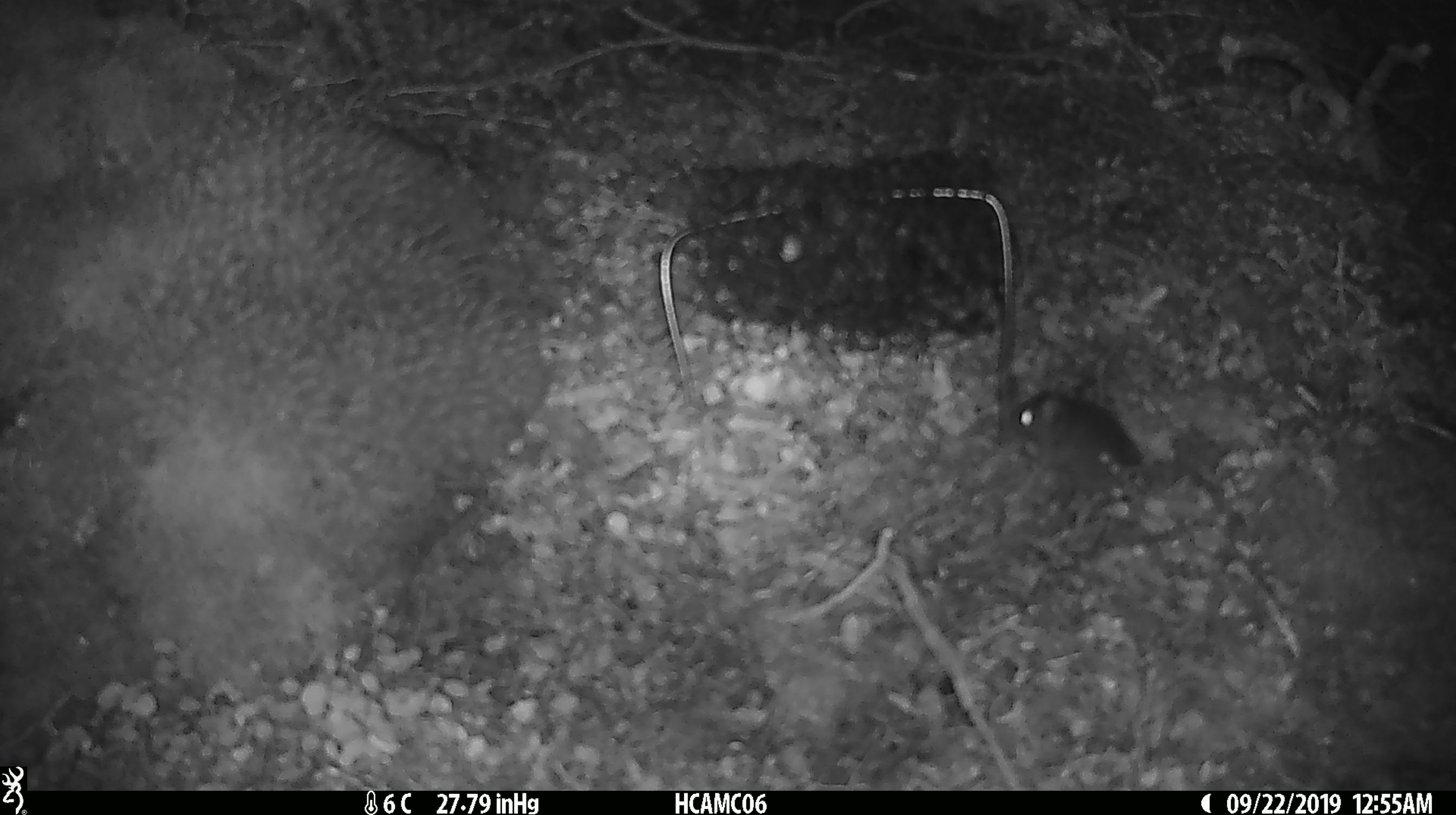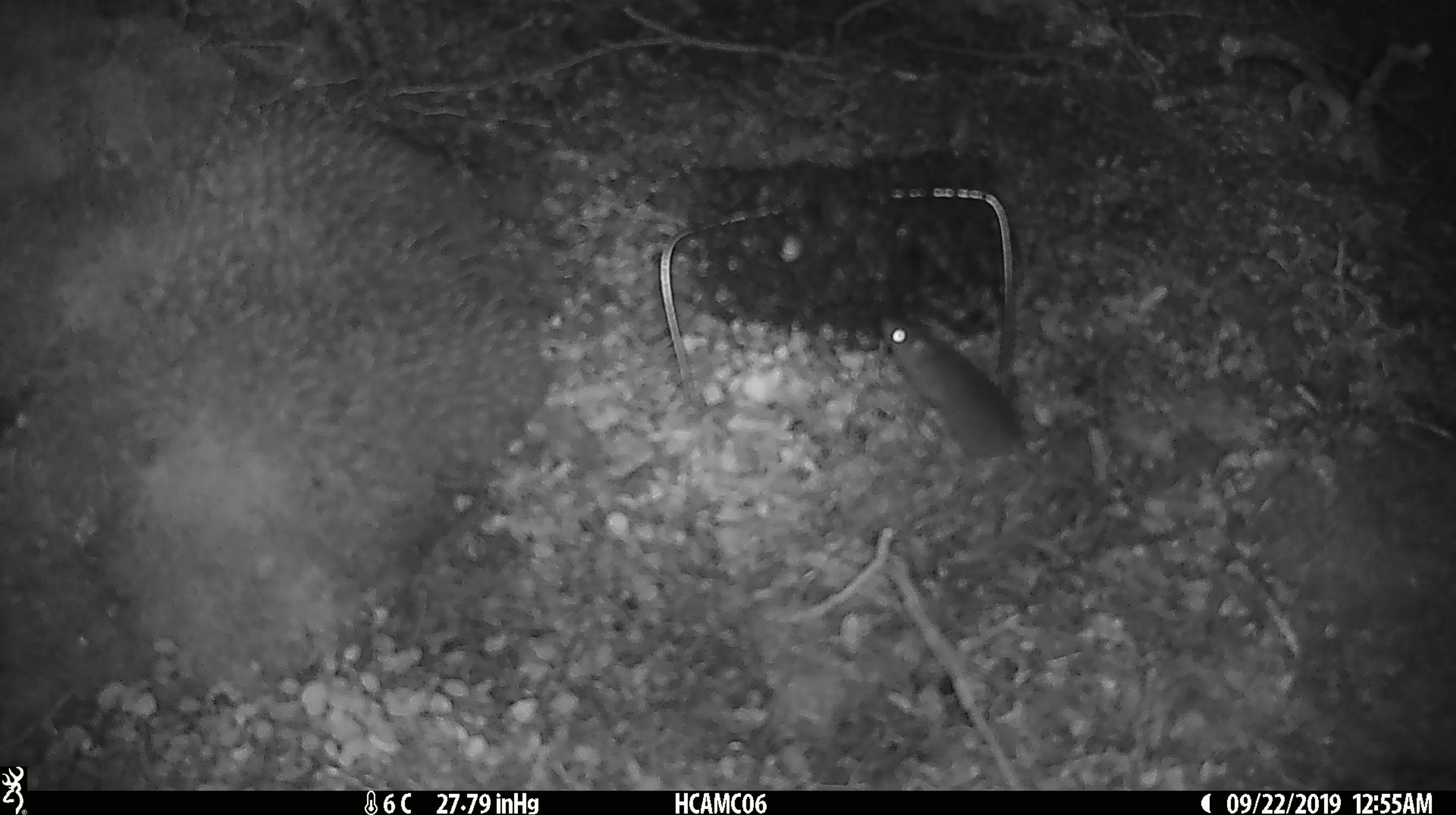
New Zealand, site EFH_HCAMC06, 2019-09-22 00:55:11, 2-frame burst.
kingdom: Animalia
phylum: Chordata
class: Mammalia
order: Rodentia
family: Muridae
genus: Mus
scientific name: Mus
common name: mouse